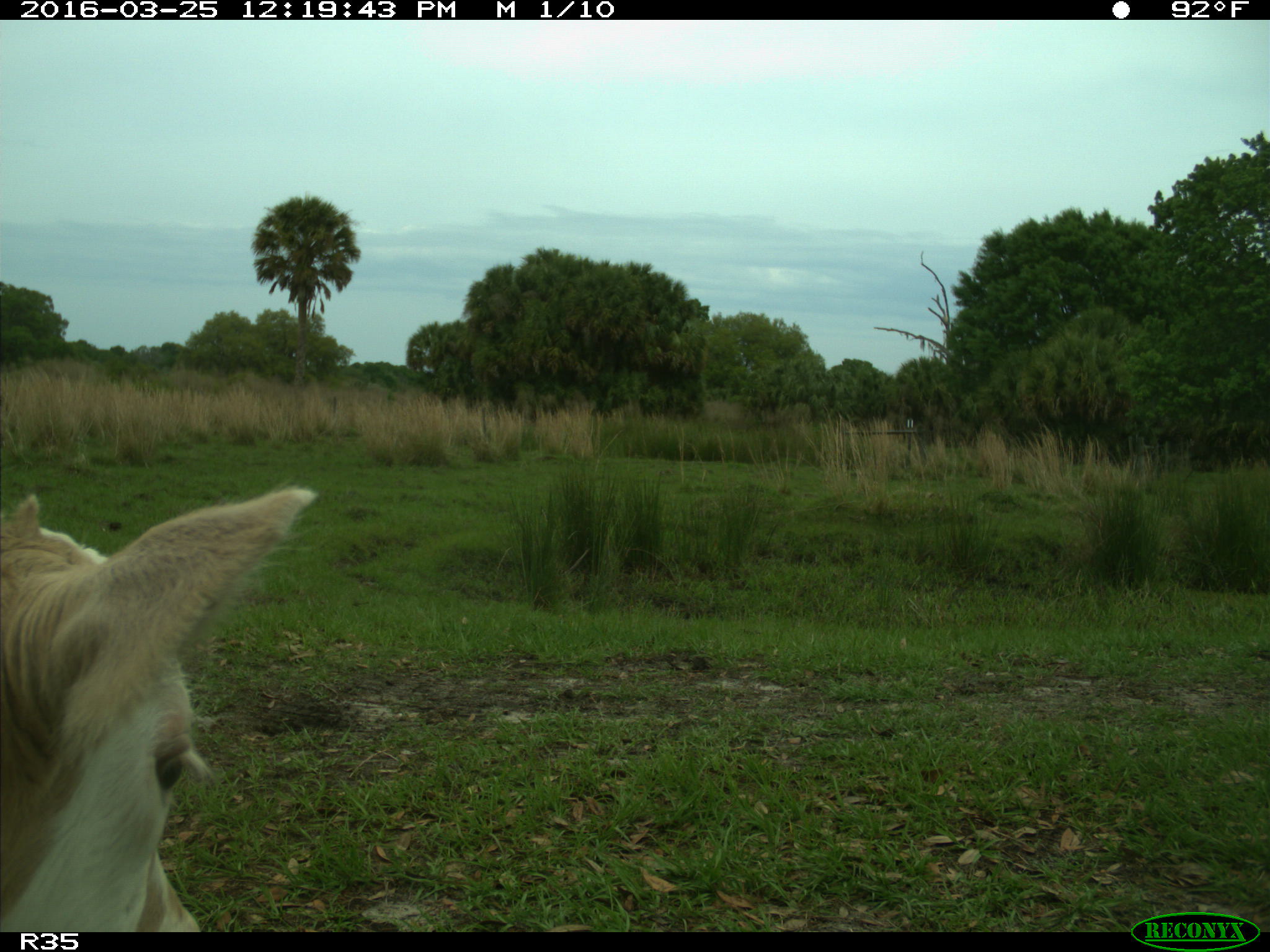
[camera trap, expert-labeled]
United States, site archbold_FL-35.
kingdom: Animalia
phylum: Chordata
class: Mammalia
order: Artiodactyla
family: Bovidae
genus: Bos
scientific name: Bos taurus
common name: domestic cow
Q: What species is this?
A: Bos taurus (domestic cow).